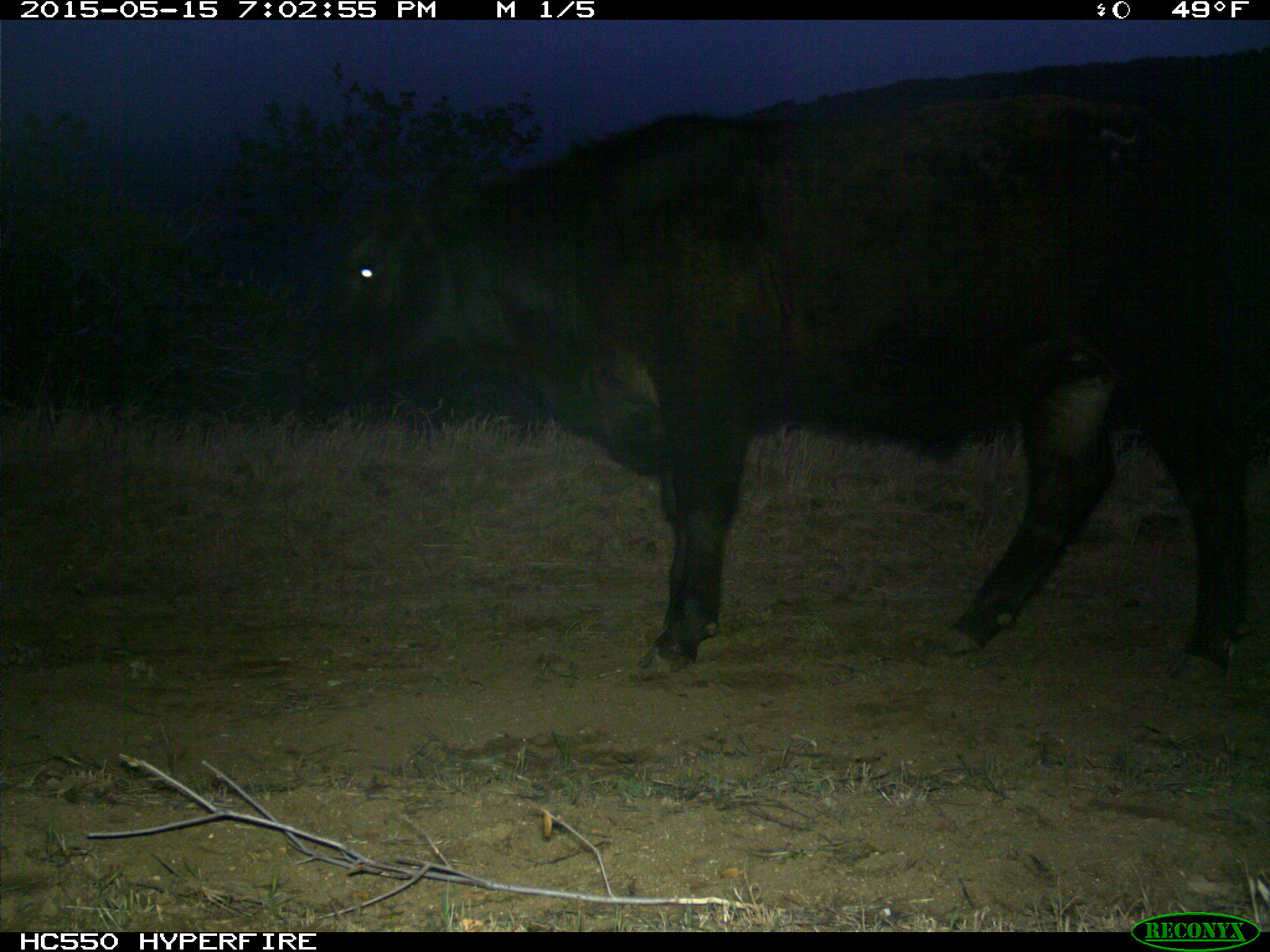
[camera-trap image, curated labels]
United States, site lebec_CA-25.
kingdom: Animalia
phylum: Chordata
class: Mammalia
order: Artiodactyla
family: Bovidae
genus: Bos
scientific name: Bos taurus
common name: domestic cow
Bos taurus (domestic cow).